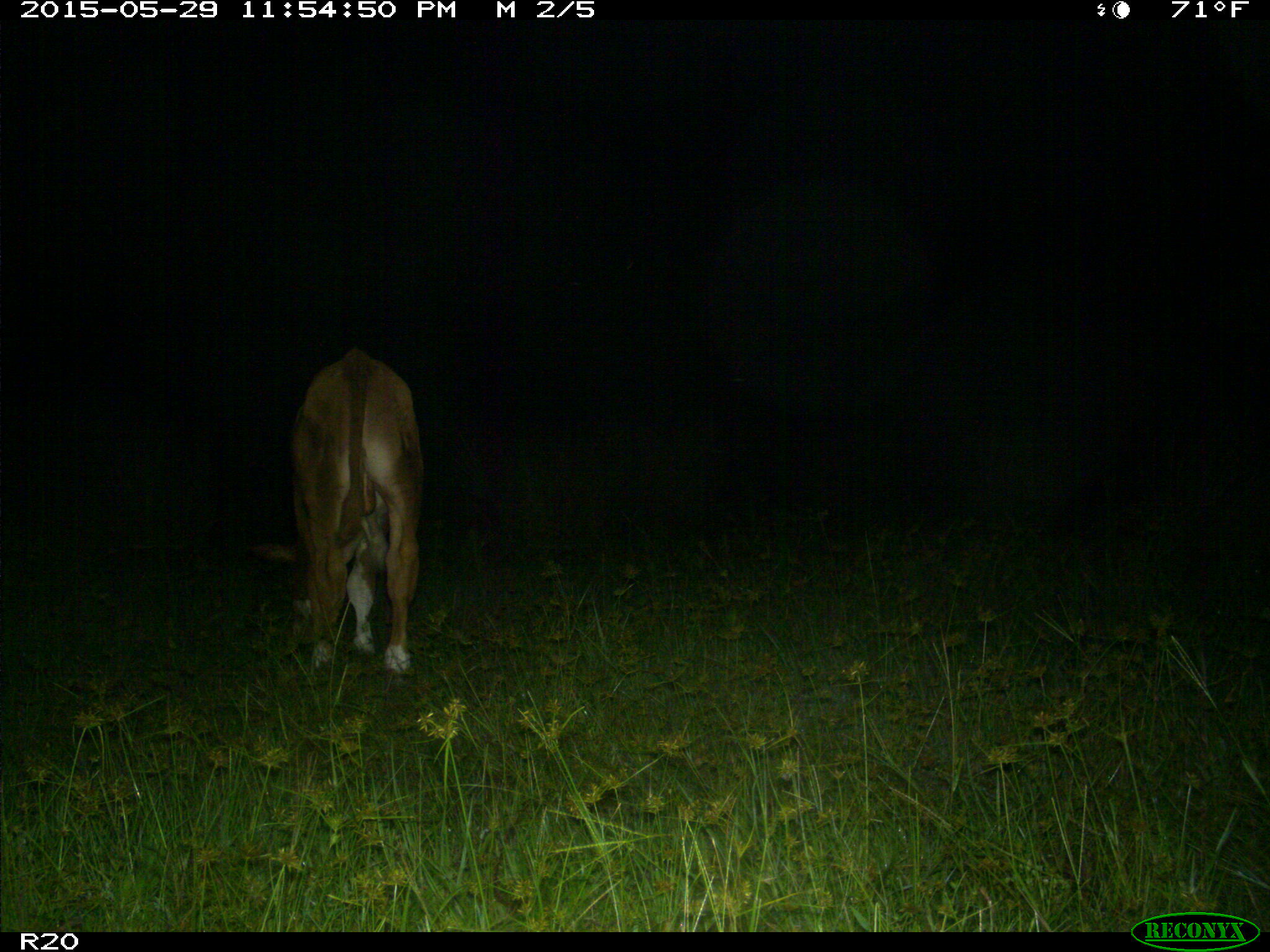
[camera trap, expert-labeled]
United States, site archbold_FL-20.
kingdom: Animalia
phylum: Chordata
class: Mammalia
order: Artiodactyla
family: Bovidae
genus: Bos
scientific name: Bos taurus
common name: domestic cow